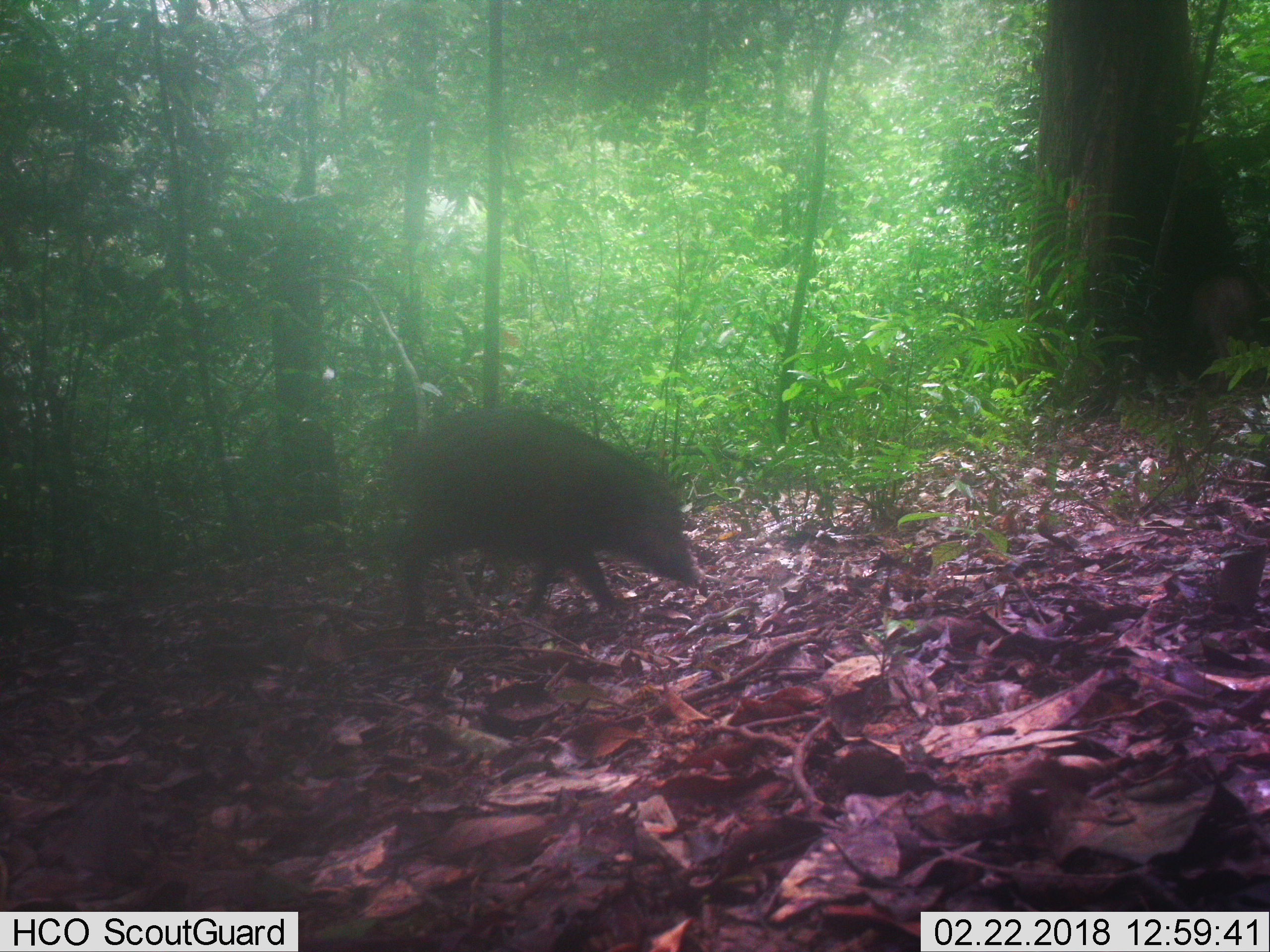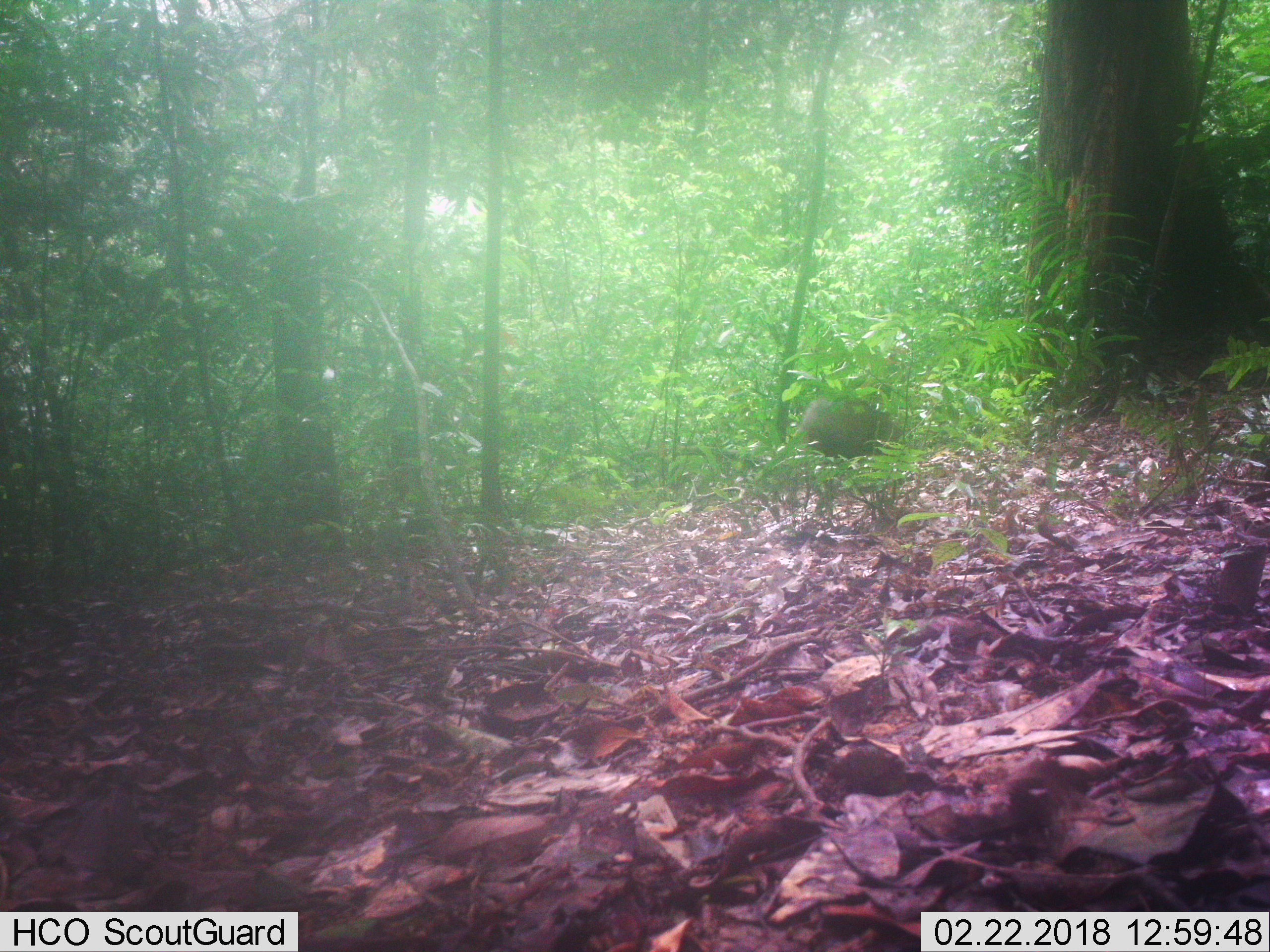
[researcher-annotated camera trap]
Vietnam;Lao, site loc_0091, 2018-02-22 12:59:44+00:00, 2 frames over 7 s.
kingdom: Animalia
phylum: Chordata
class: Mammalia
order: Artiodactyla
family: Suidae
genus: Sus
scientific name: Sus scrofa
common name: eurasian wild pig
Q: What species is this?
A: Eurasian wild pig (Sus scrofa).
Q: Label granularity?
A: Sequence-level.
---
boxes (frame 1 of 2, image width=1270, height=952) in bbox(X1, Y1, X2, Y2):
eurasian wild pig: bbox(385, 405, 707, 626); bbox(1192, 274, 1256, 387)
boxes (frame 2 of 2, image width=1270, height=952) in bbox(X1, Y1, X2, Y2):
eurasian wild pig: bbox(796, 395, 903, 461)